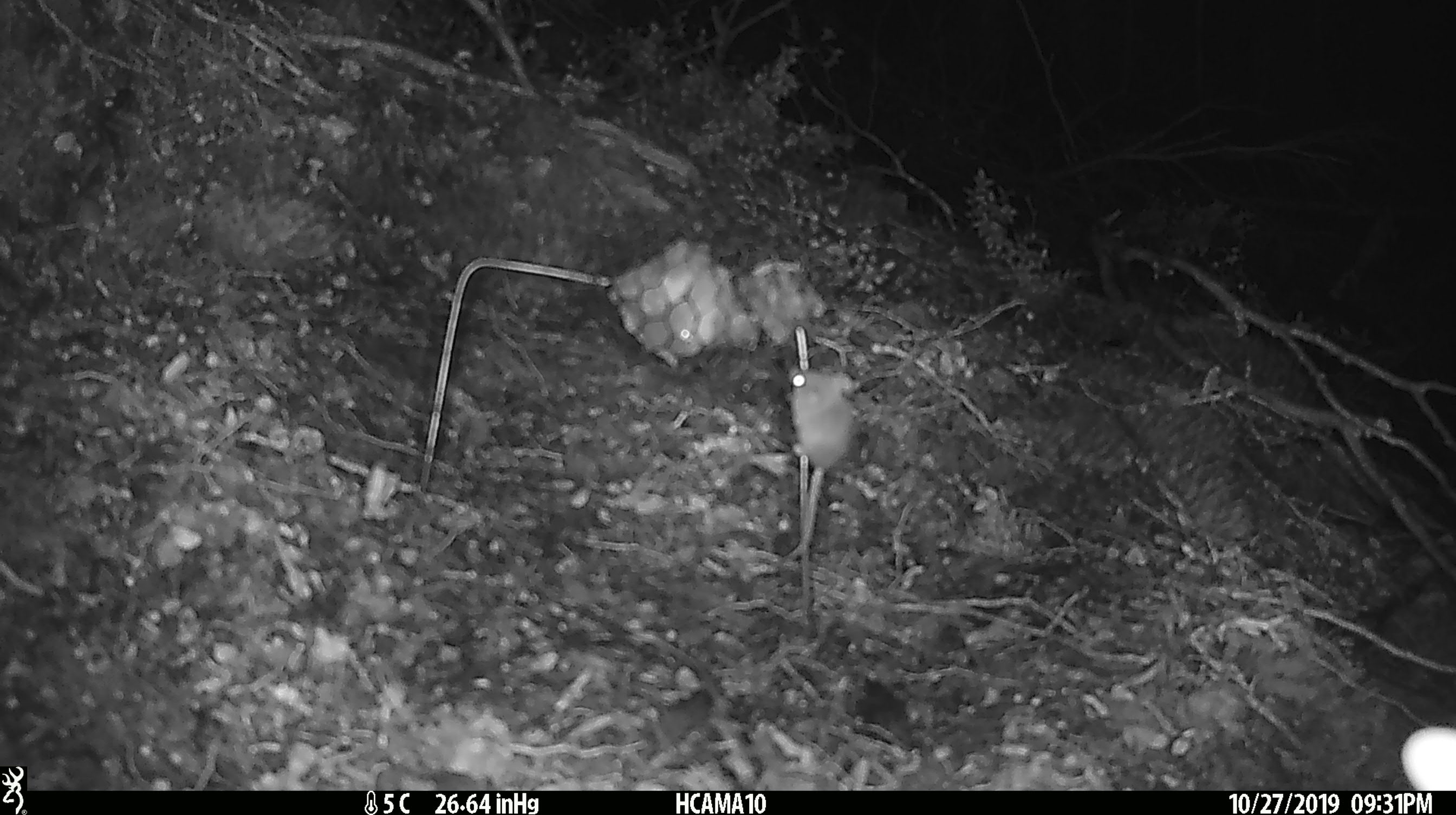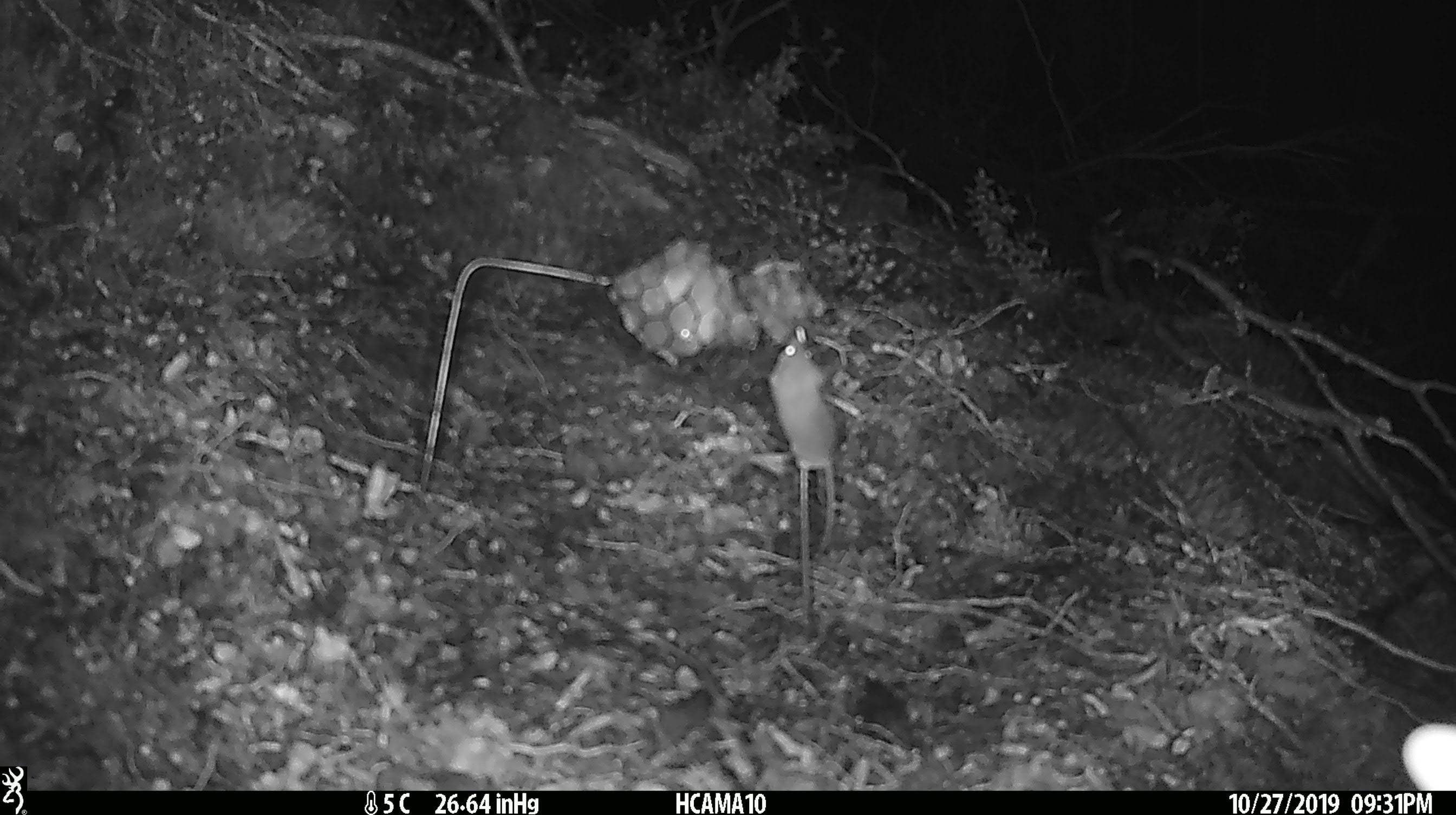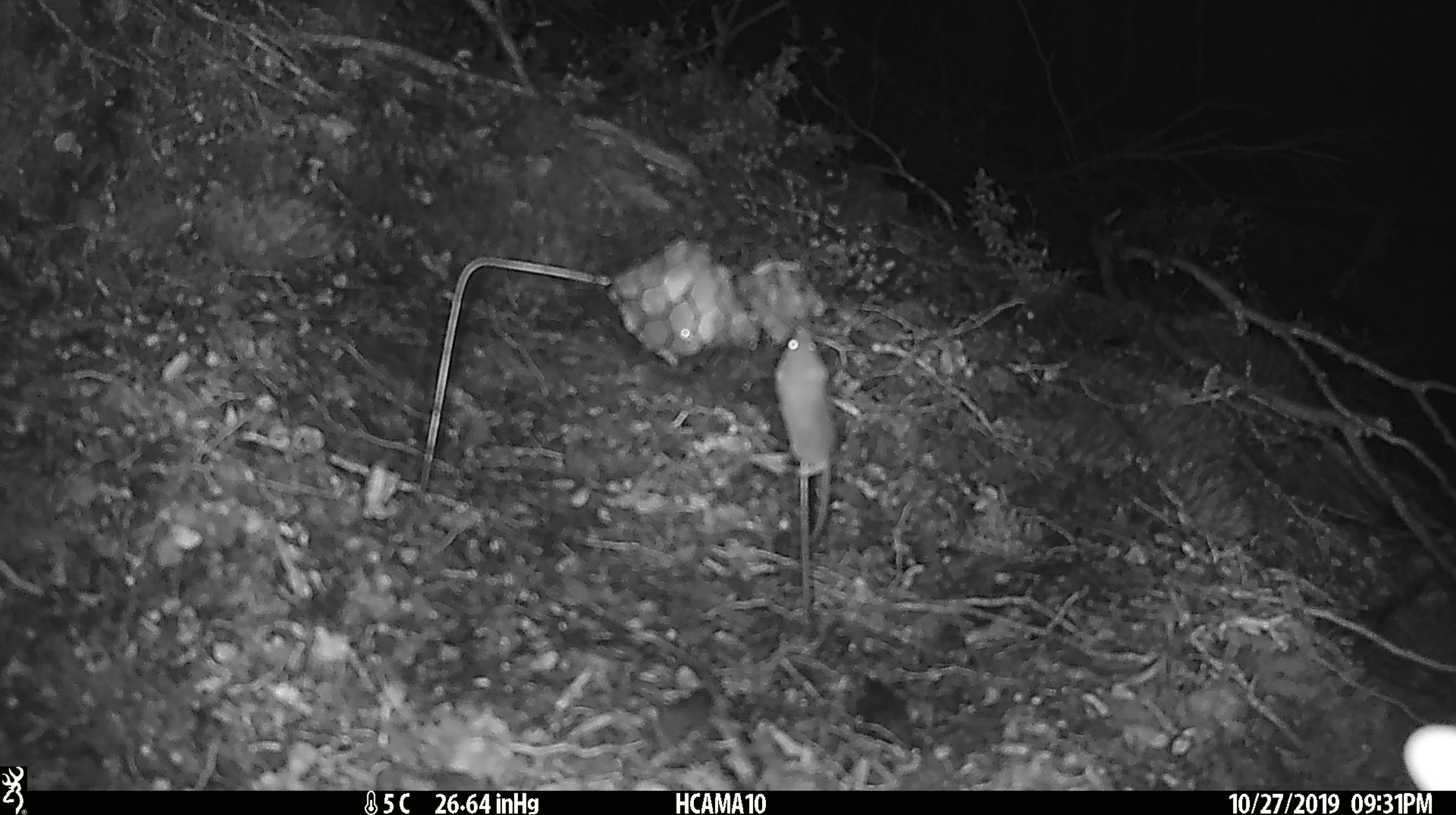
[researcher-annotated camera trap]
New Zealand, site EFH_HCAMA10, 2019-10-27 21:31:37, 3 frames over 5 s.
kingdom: Animalia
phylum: Chordata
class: Mammalia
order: Rodentia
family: Muridae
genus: Mus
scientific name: Mus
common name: mouse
Mouse (Mus).